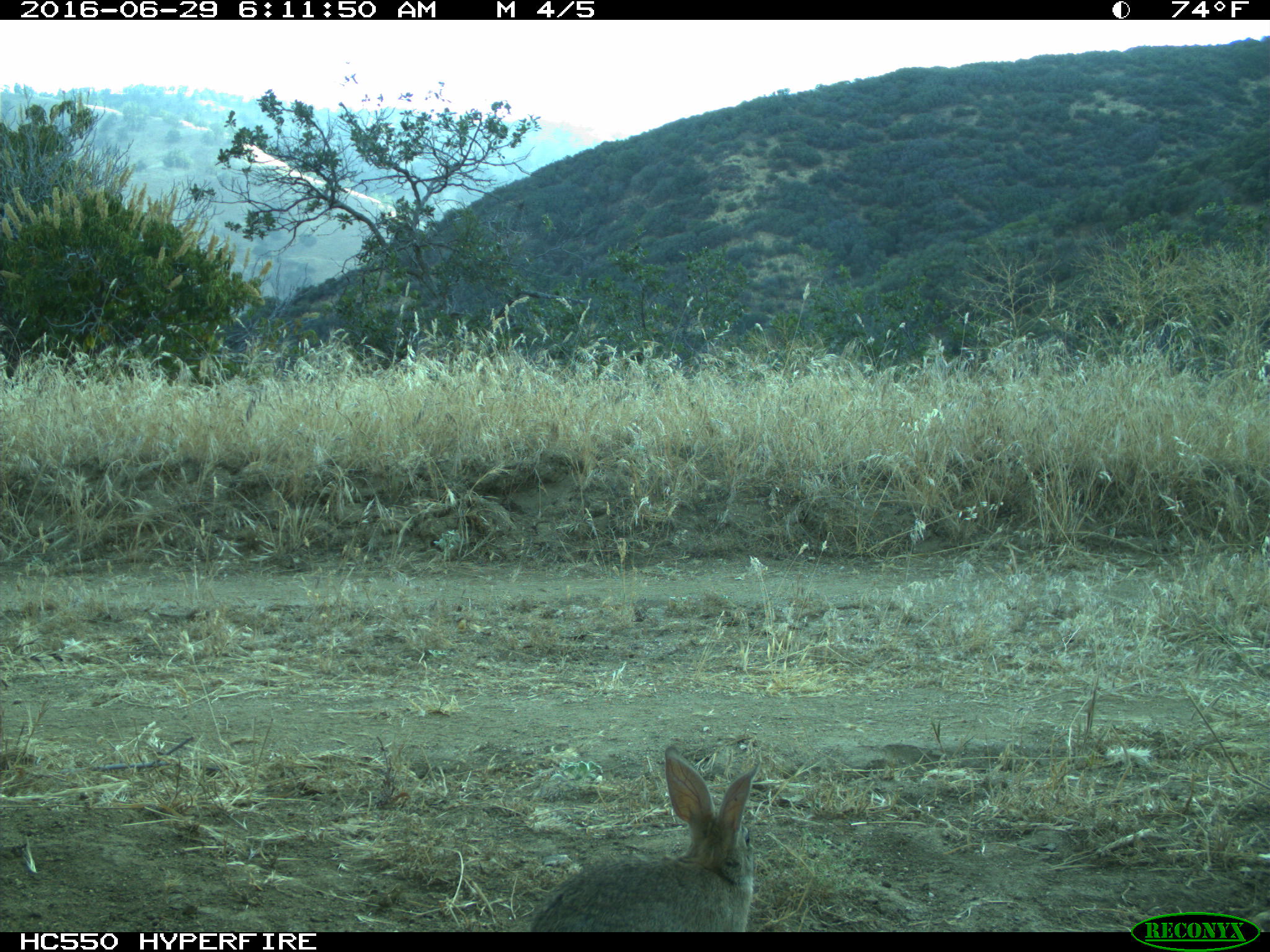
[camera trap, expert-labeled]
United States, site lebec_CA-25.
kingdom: Animalia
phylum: Chordata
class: Mammalia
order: Lagomorpha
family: Leporidae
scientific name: Leporidae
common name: rabbits and hares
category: unidentified rabbit